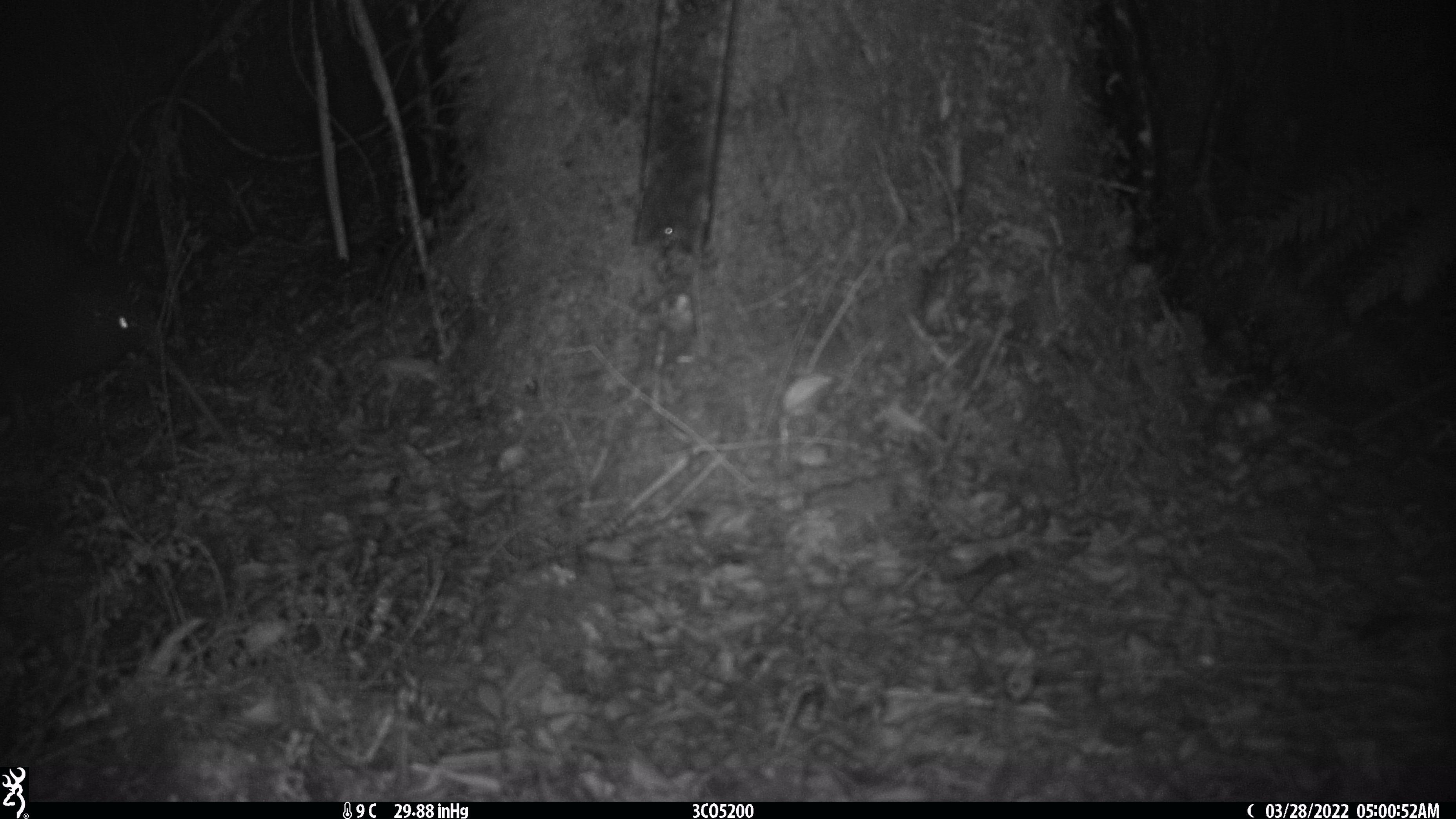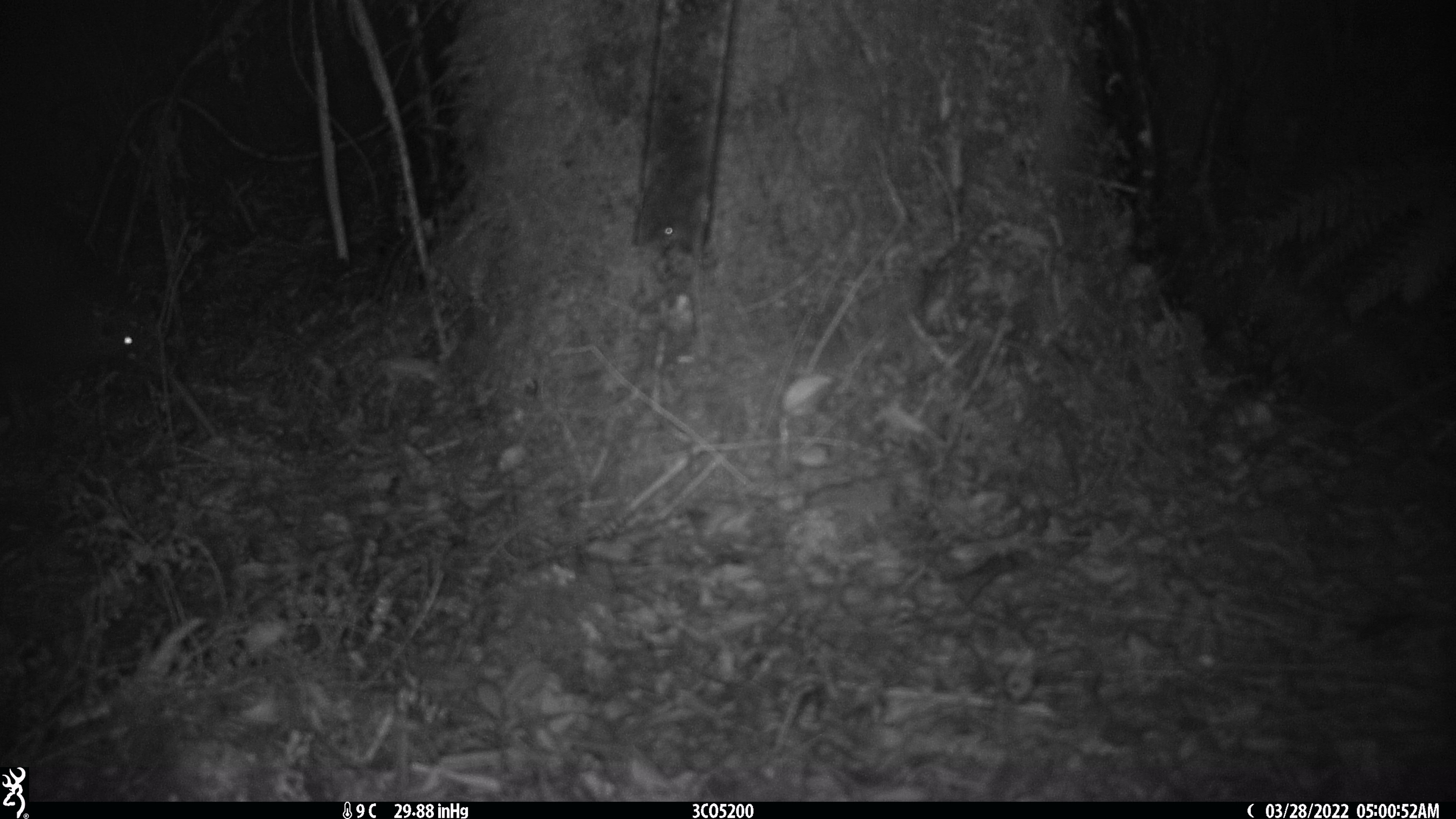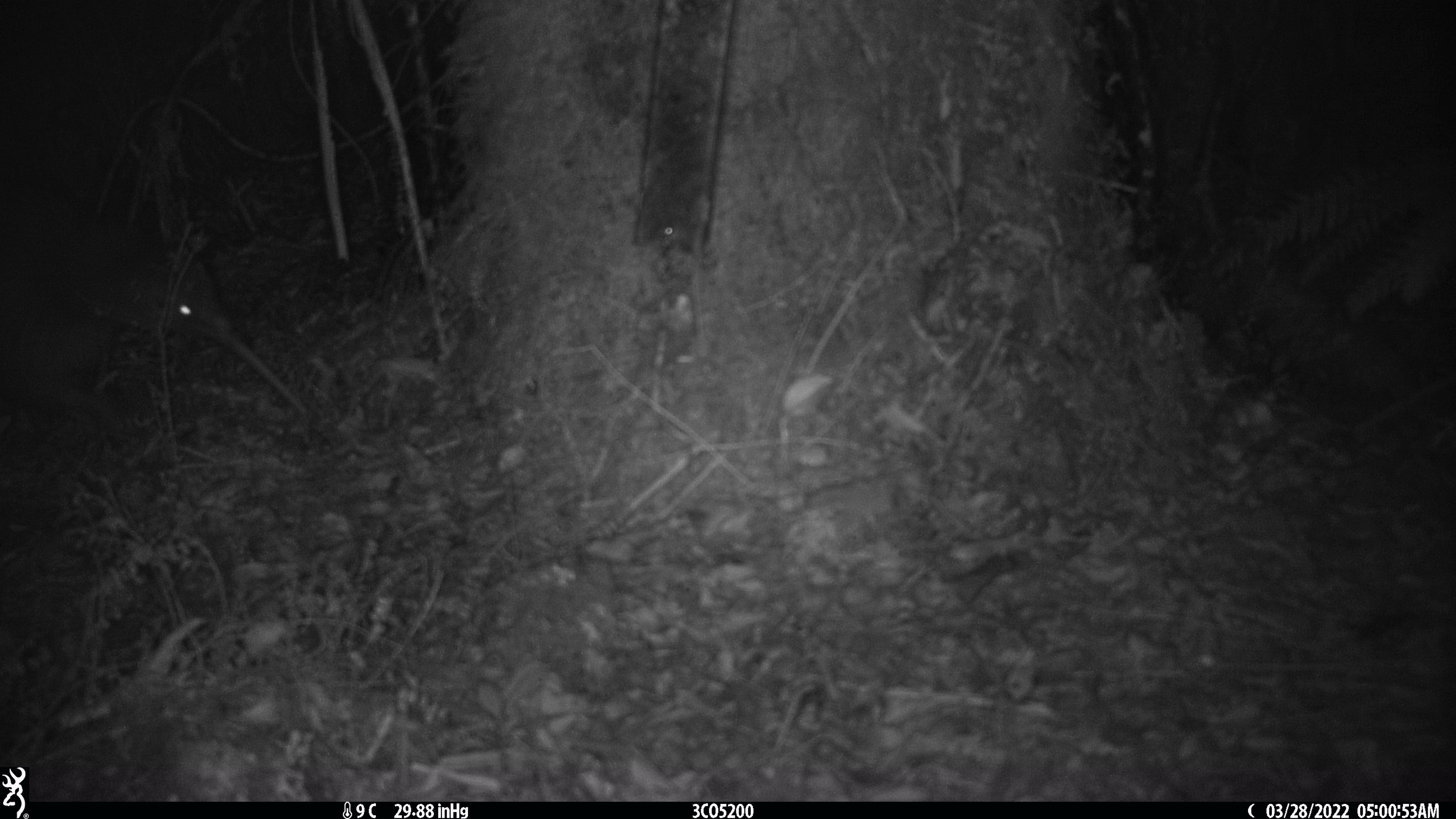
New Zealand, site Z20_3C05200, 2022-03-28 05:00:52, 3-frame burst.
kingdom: Animalia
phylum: Chordata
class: Aves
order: Apterygiformes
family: Apterygidae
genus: Apteryx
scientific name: Apteryx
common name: kiwi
Kiwi (Apteryx).